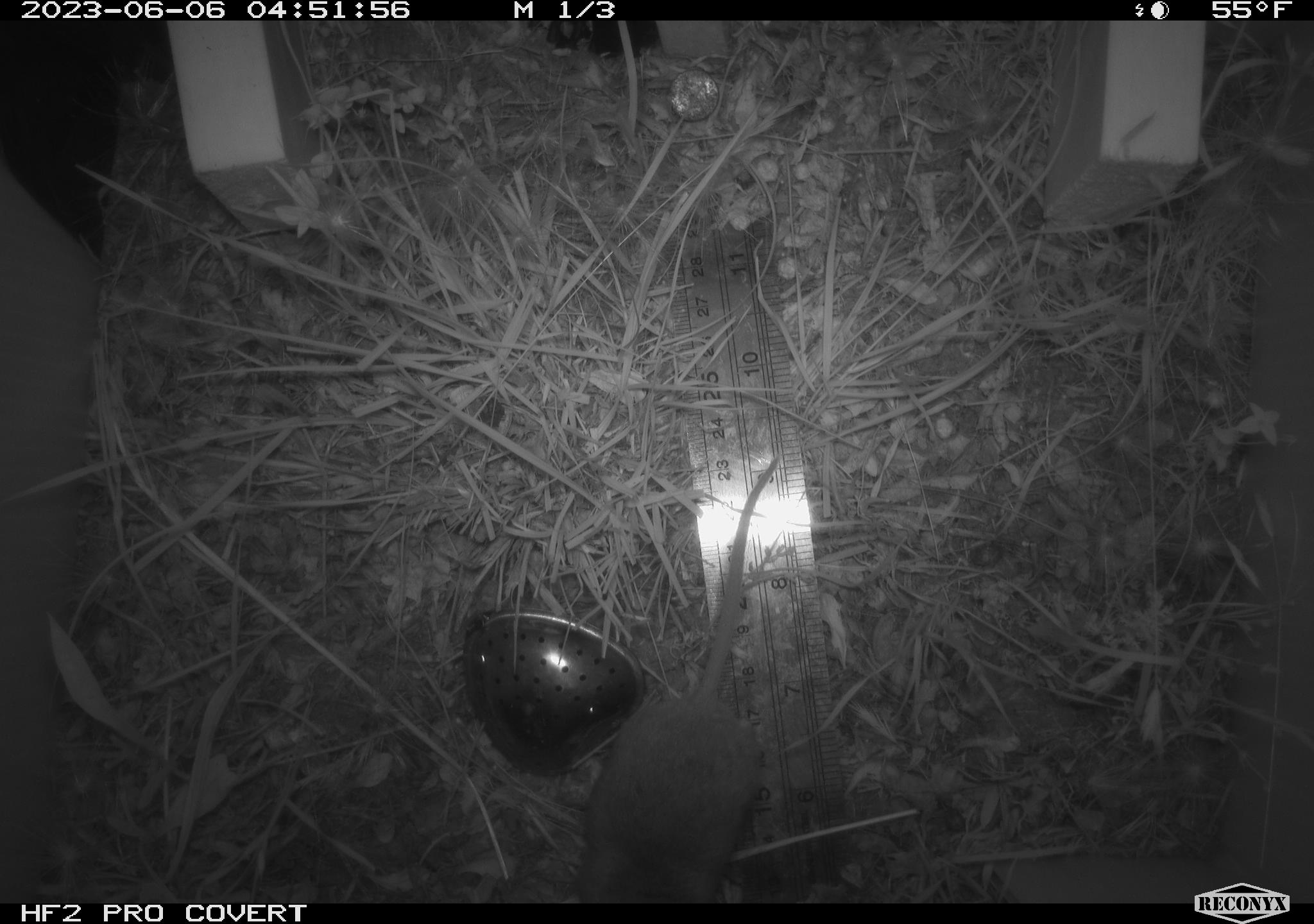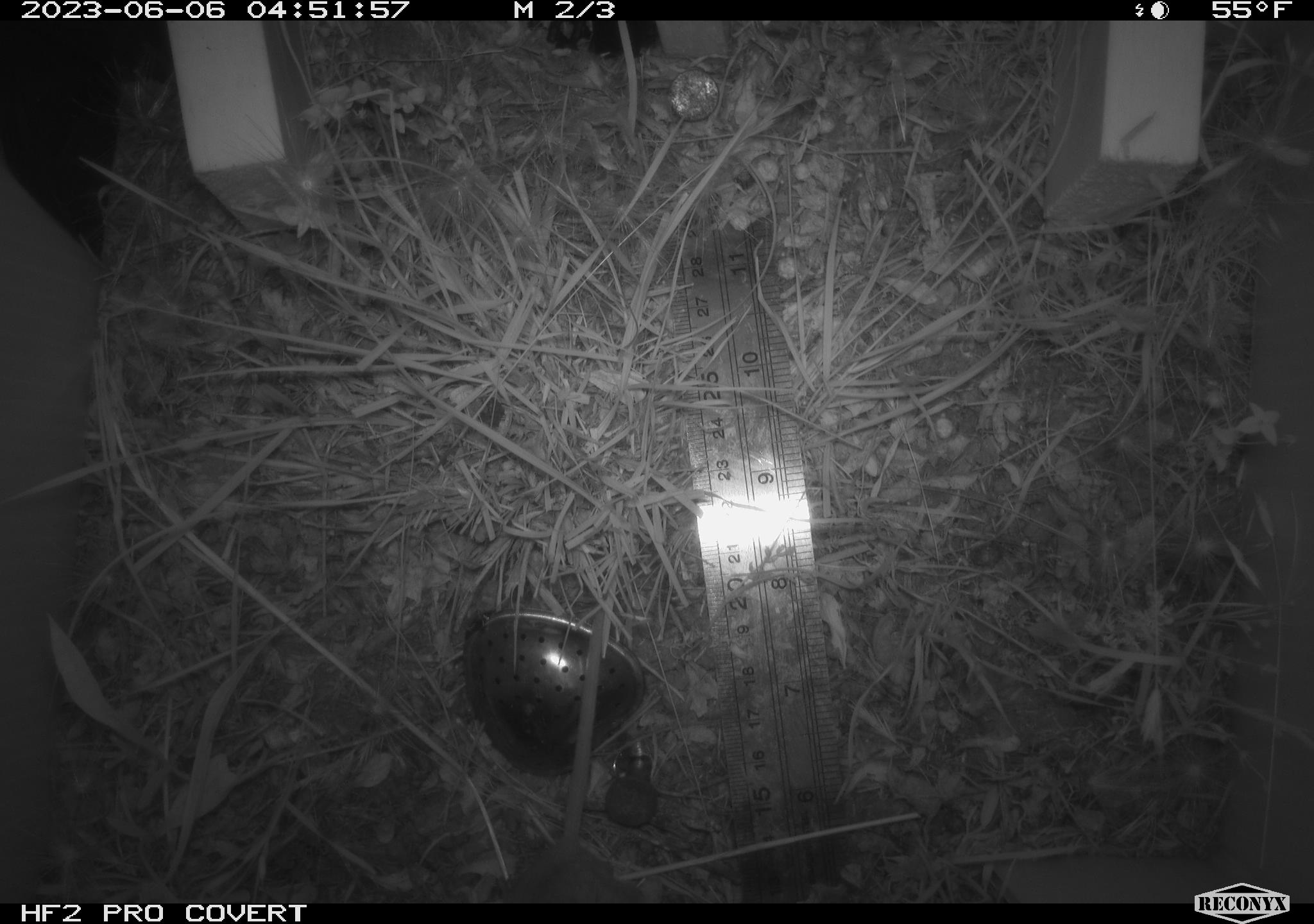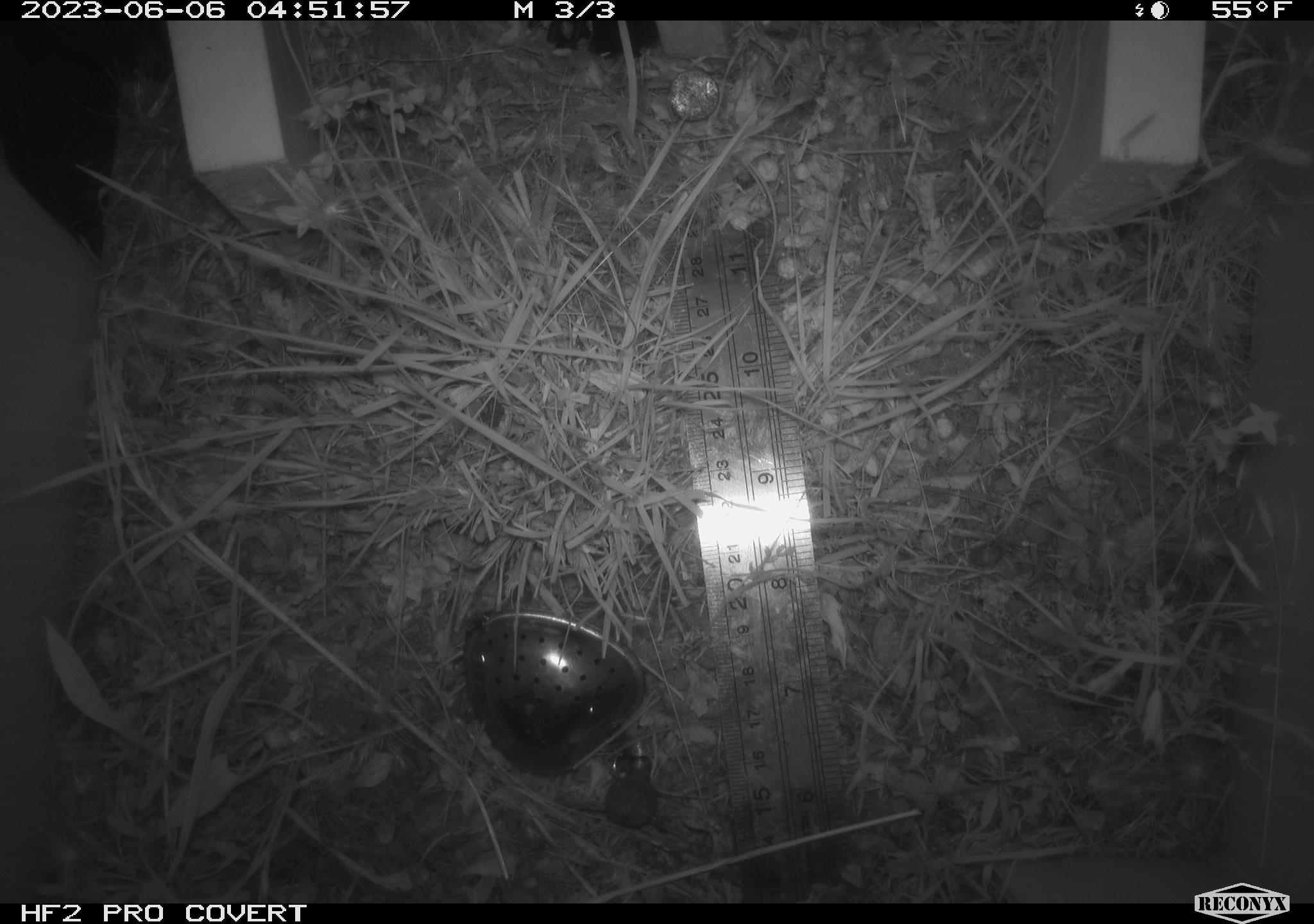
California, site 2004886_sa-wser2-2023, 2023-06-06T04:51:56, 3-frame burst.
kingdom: Animalia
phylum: Chordata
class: Mammalia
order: Rodentia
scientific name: Rodentia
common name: mouse species